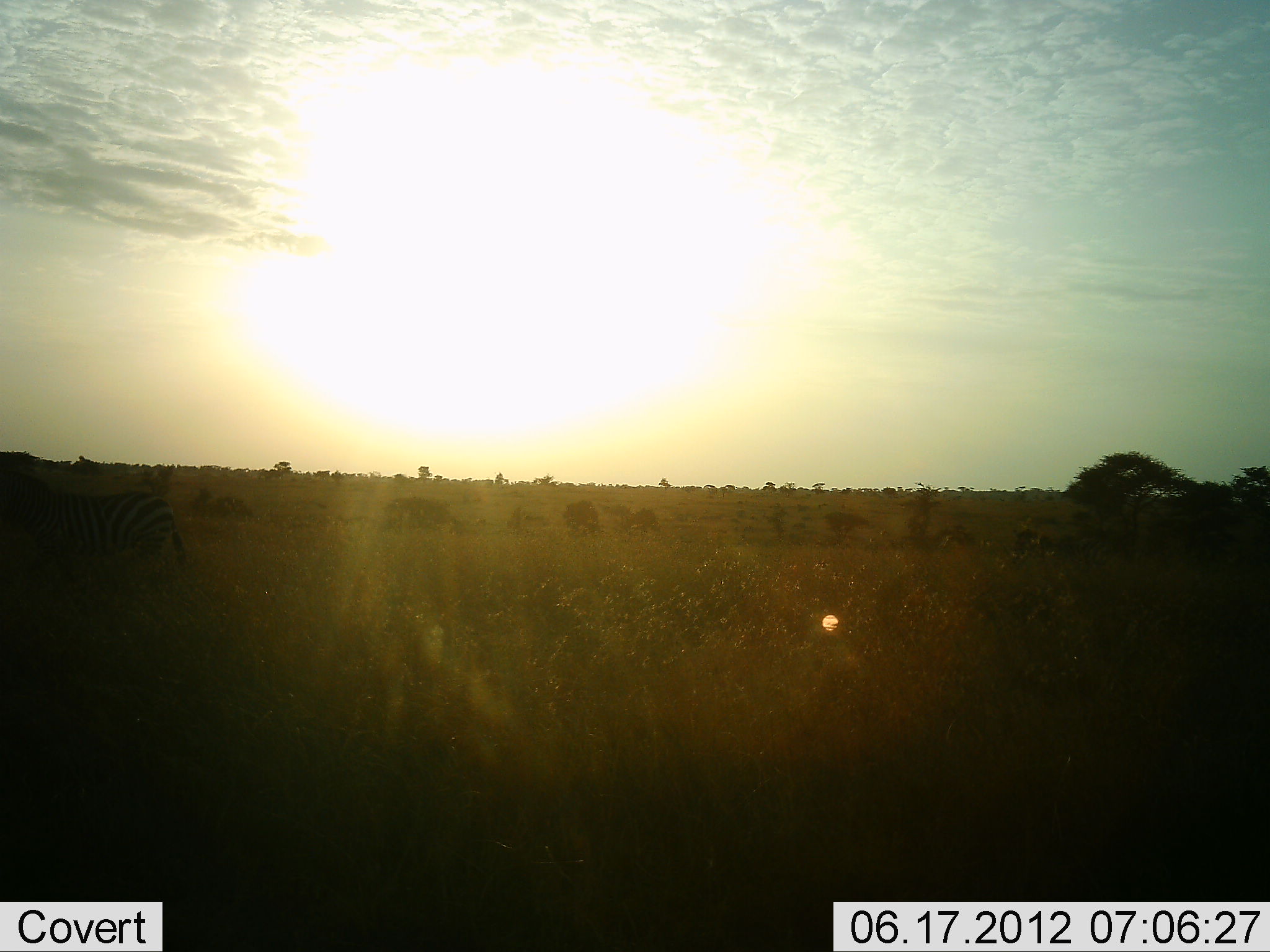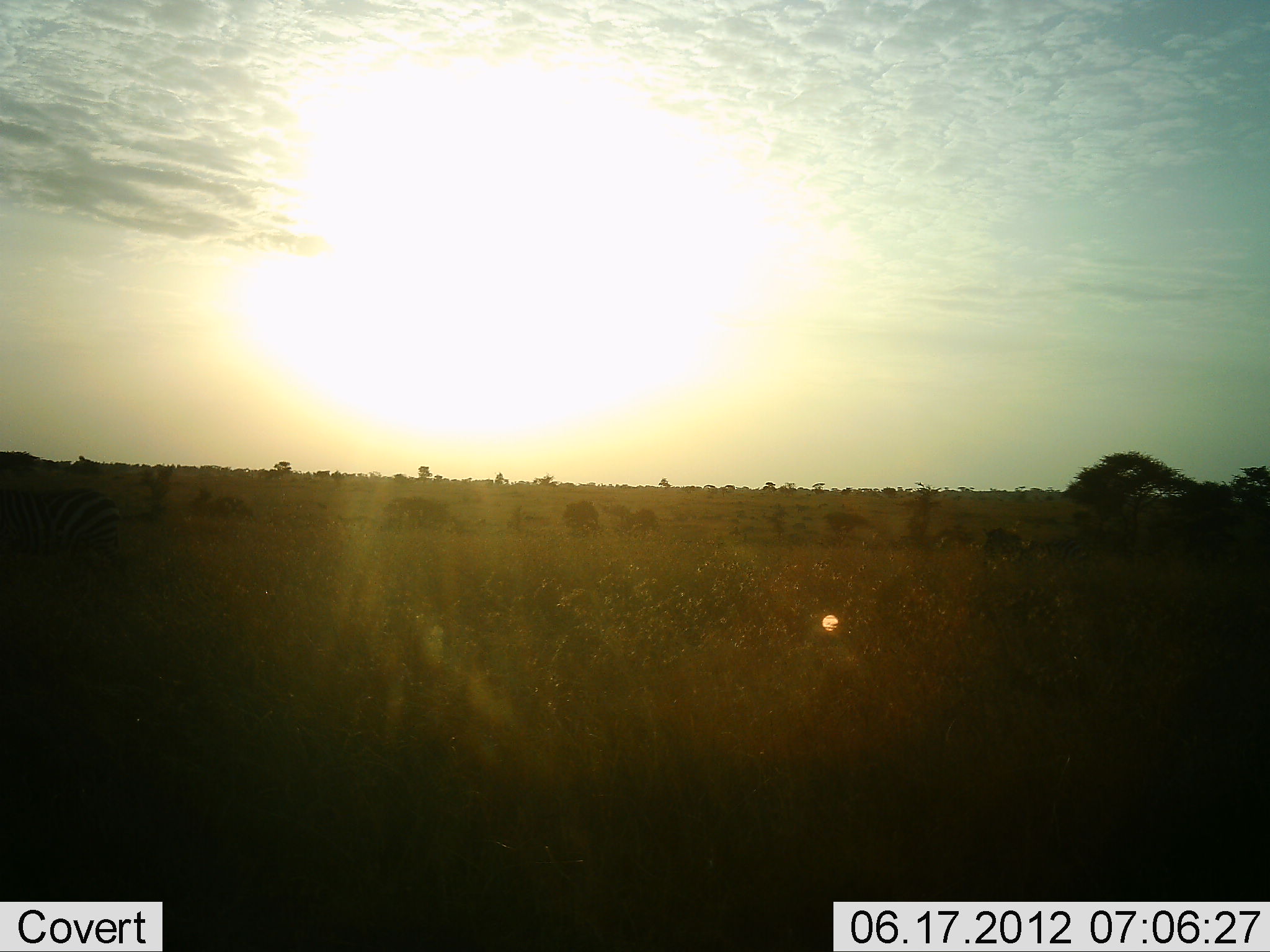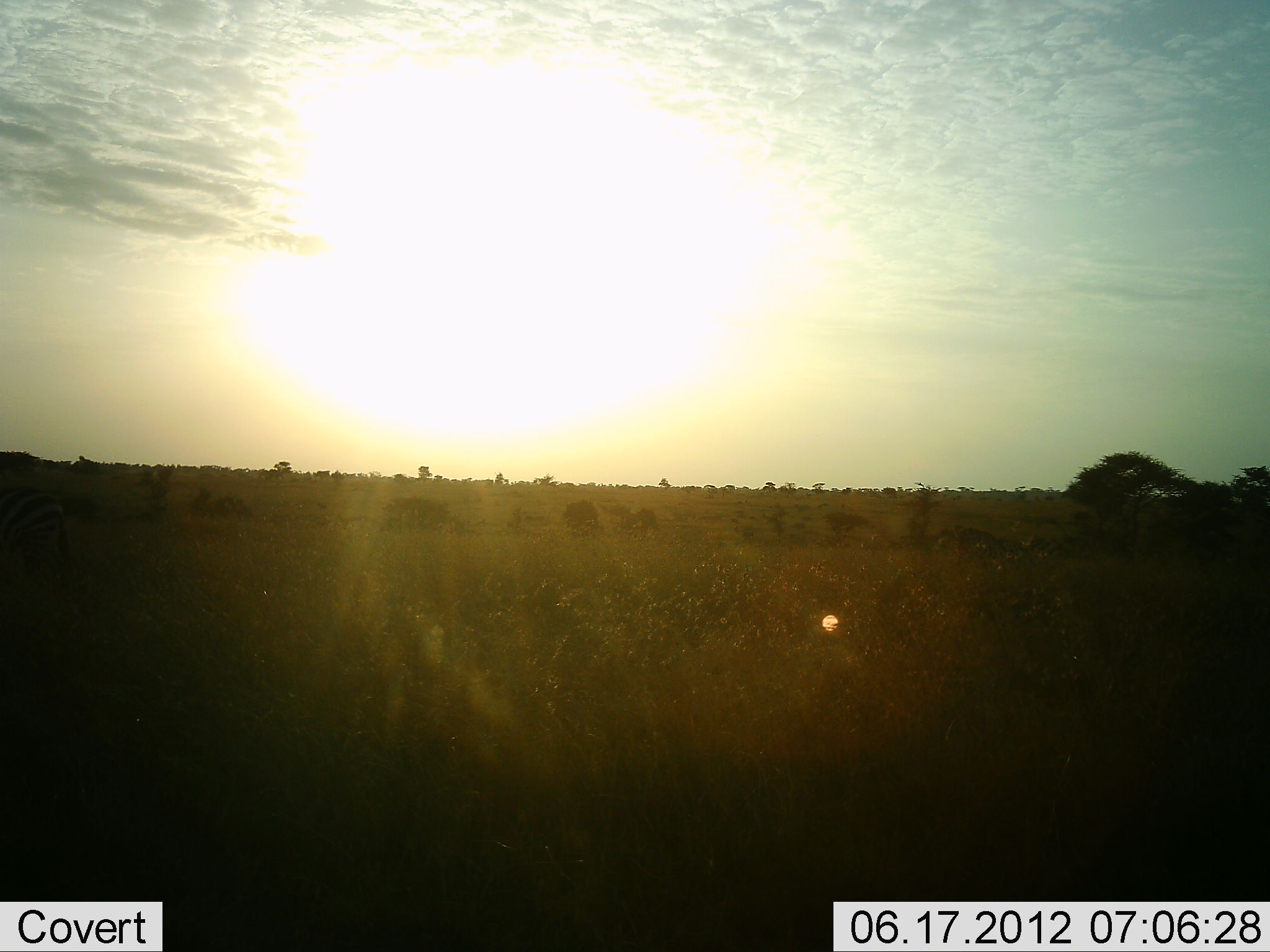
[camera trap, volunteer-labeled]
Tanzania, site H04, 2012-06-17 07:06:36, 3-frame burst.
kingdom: Animalia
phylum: Chordata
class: Mammalia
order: Perissodactyla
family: Equidae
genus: Equus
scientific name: Equus quagga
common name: plains zebra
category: zebra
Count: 2.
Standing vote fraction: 0%.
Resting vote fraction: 0%.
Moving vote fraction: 100%.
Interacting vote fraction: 0%.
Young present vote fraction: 0%.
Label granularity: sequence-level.